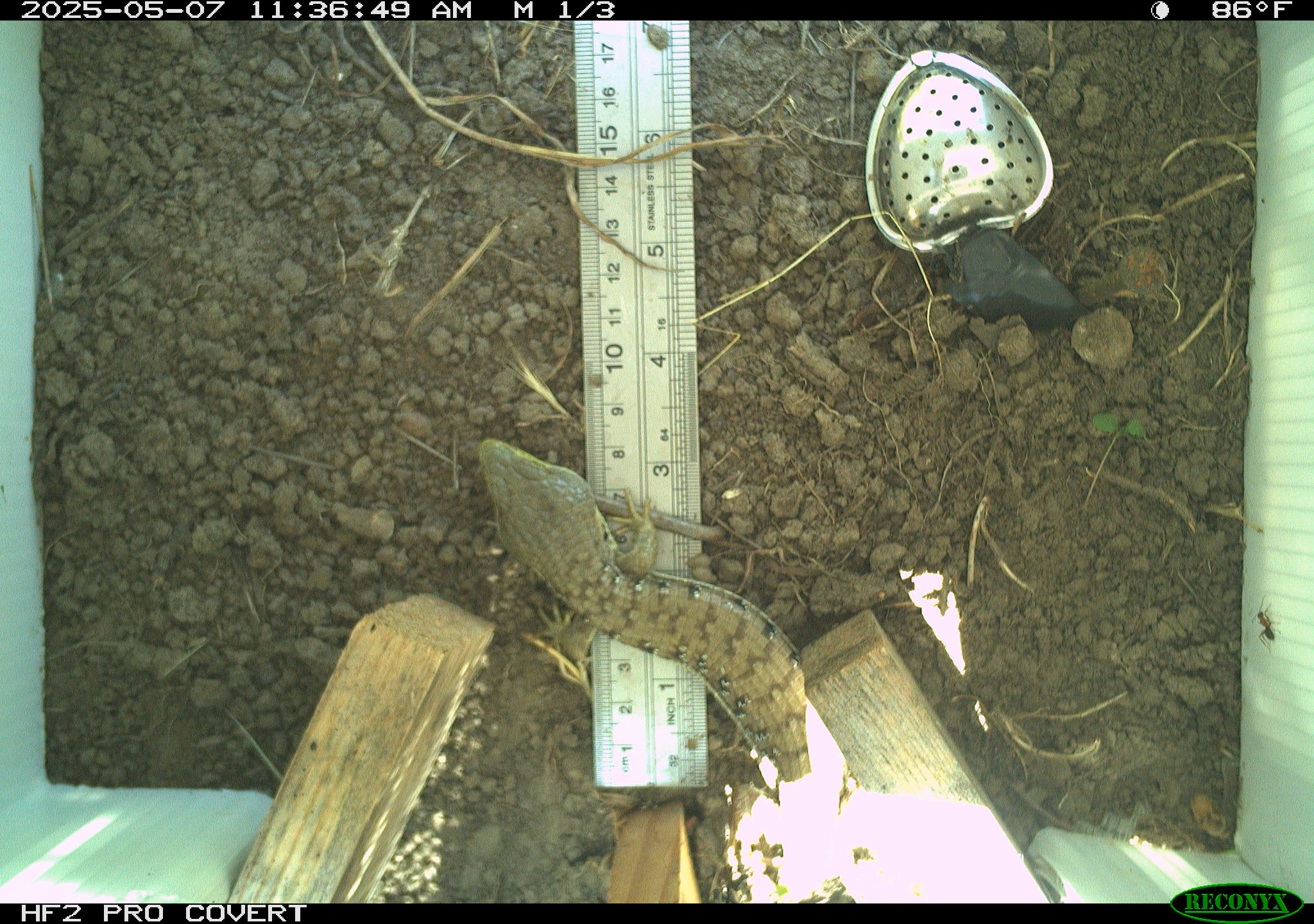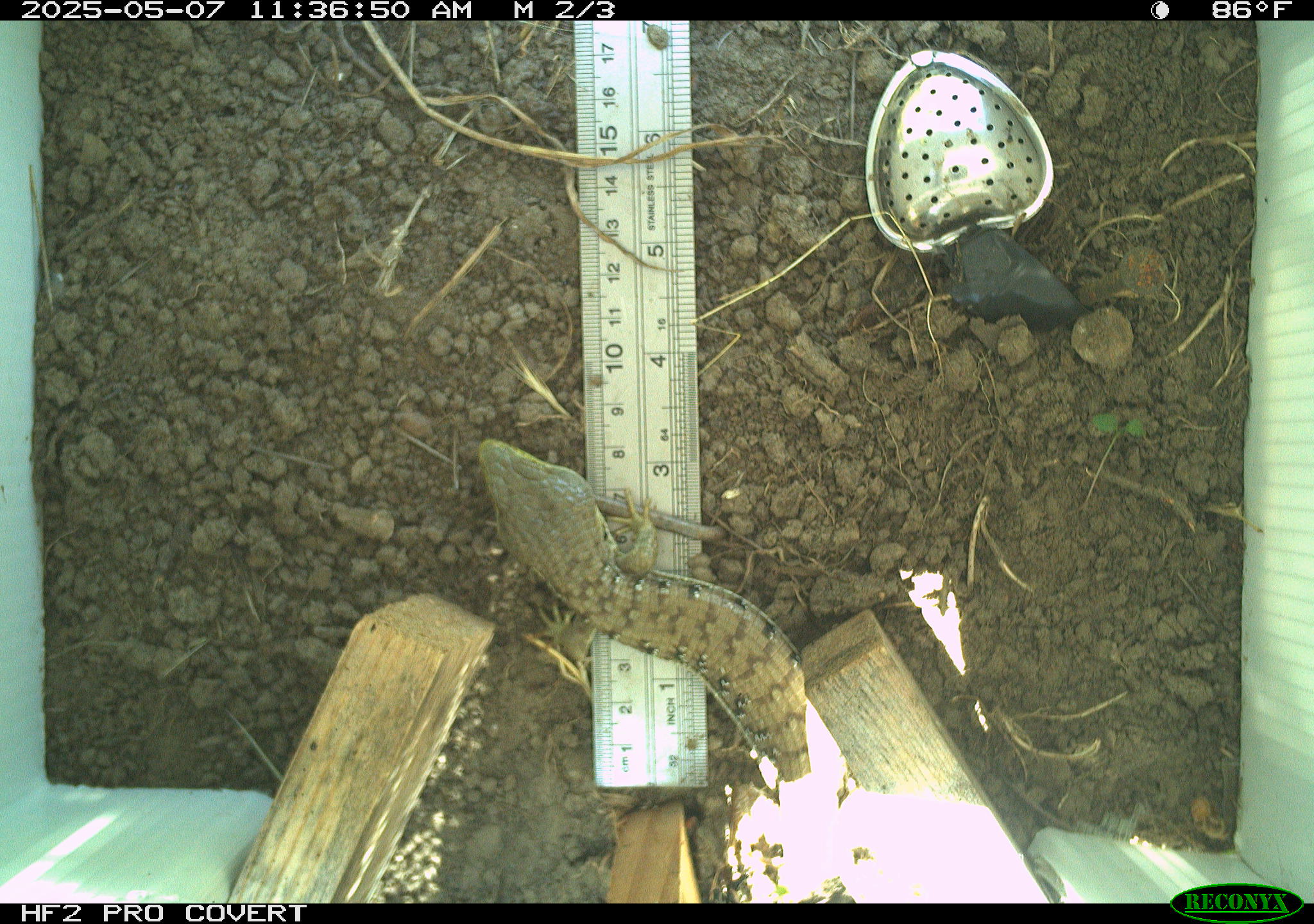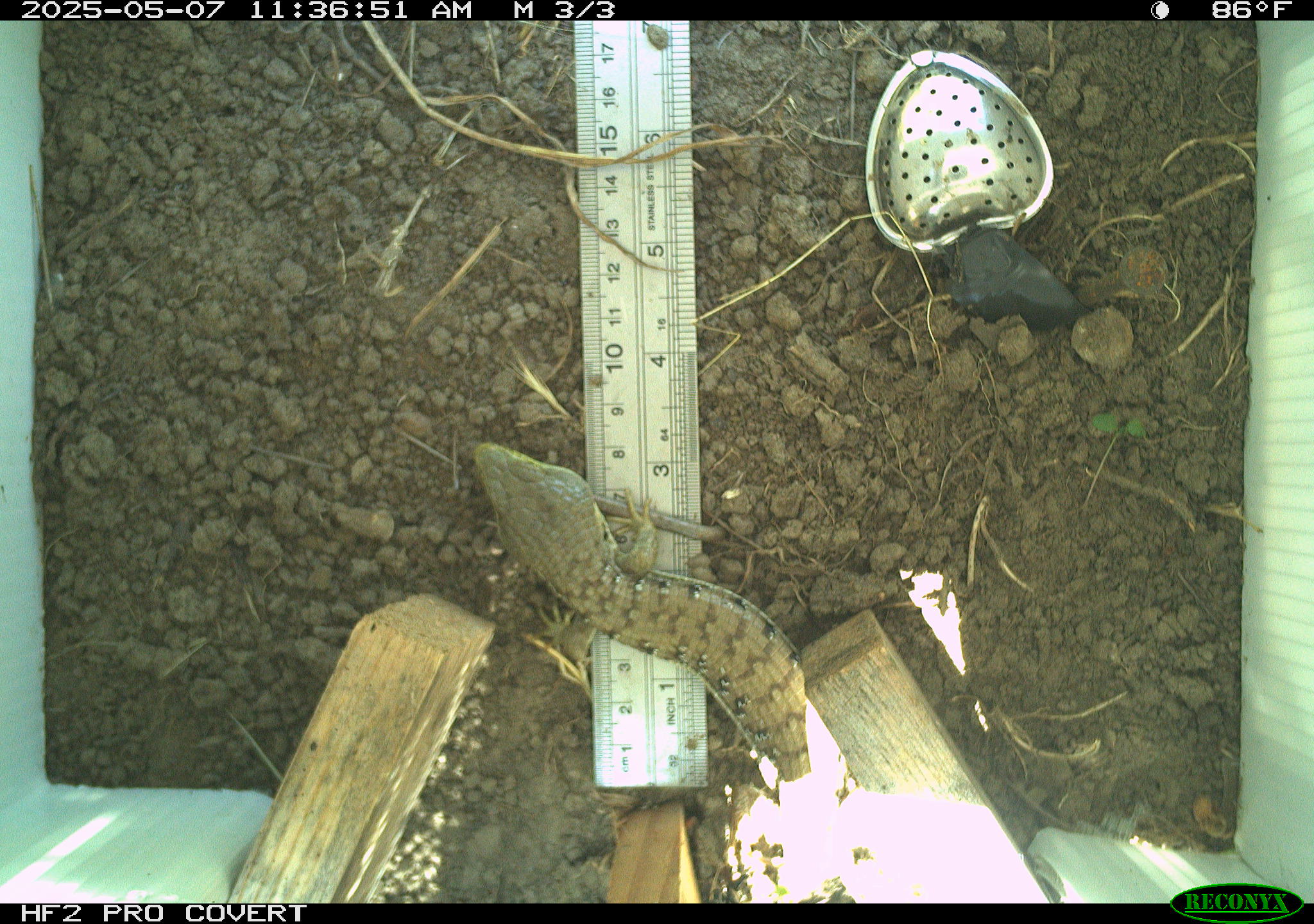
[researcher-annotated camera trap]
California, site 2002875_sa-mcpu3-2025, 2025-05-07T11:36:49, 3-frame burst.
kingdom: Animalia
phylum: Chordata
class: Reptilia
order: Squamata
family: Anguidae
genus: Elgaria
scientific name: Elgaria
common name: alligator lizards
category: elgaria species